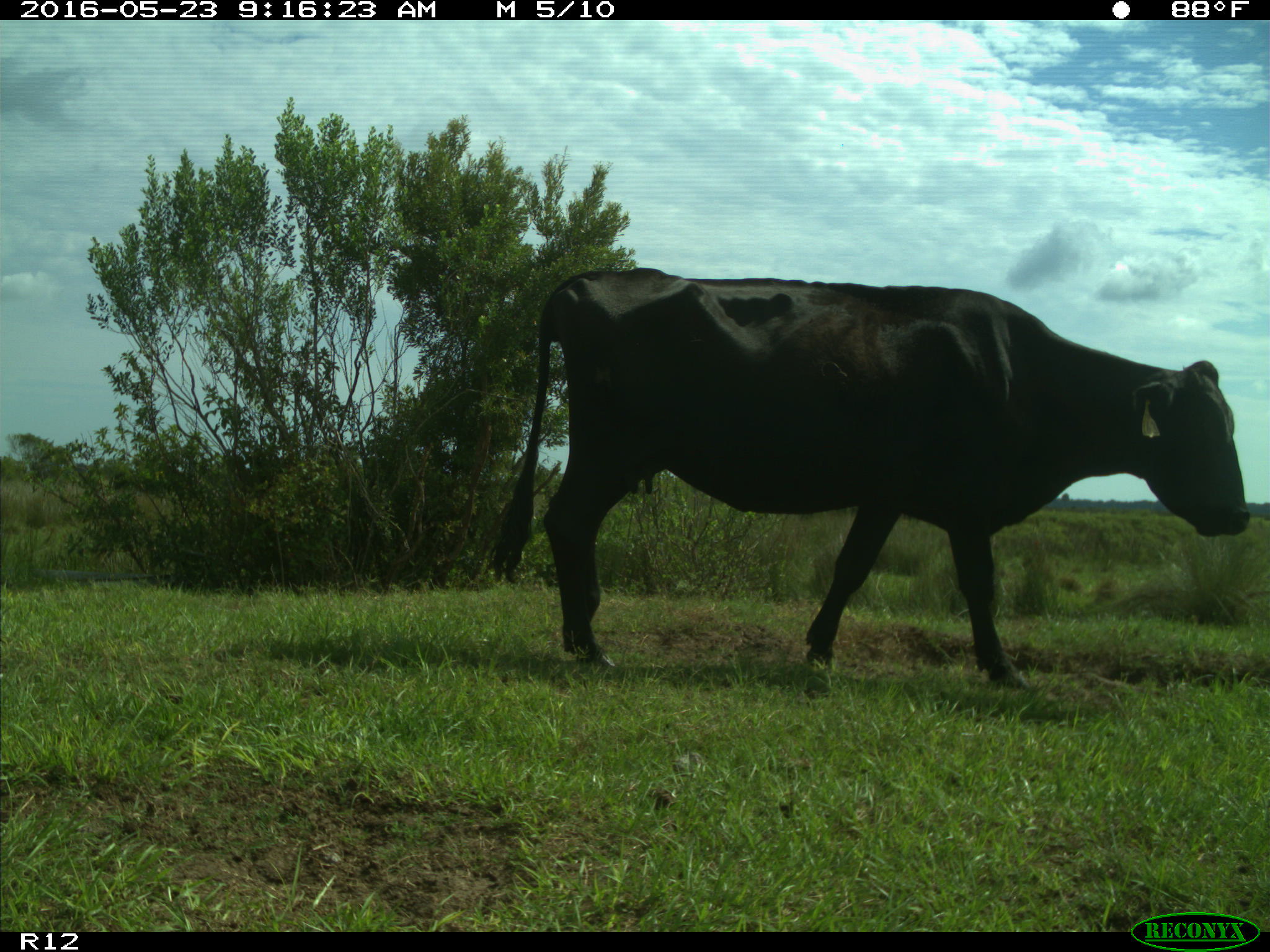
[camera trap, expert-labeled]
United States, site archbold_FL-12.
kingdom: Animalia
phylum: Chordata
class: Mammalia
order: Artiodactyla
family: Bovidae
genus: Bos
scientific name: Bos taurus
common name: domestic cow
Bos taurus (domestic cow).